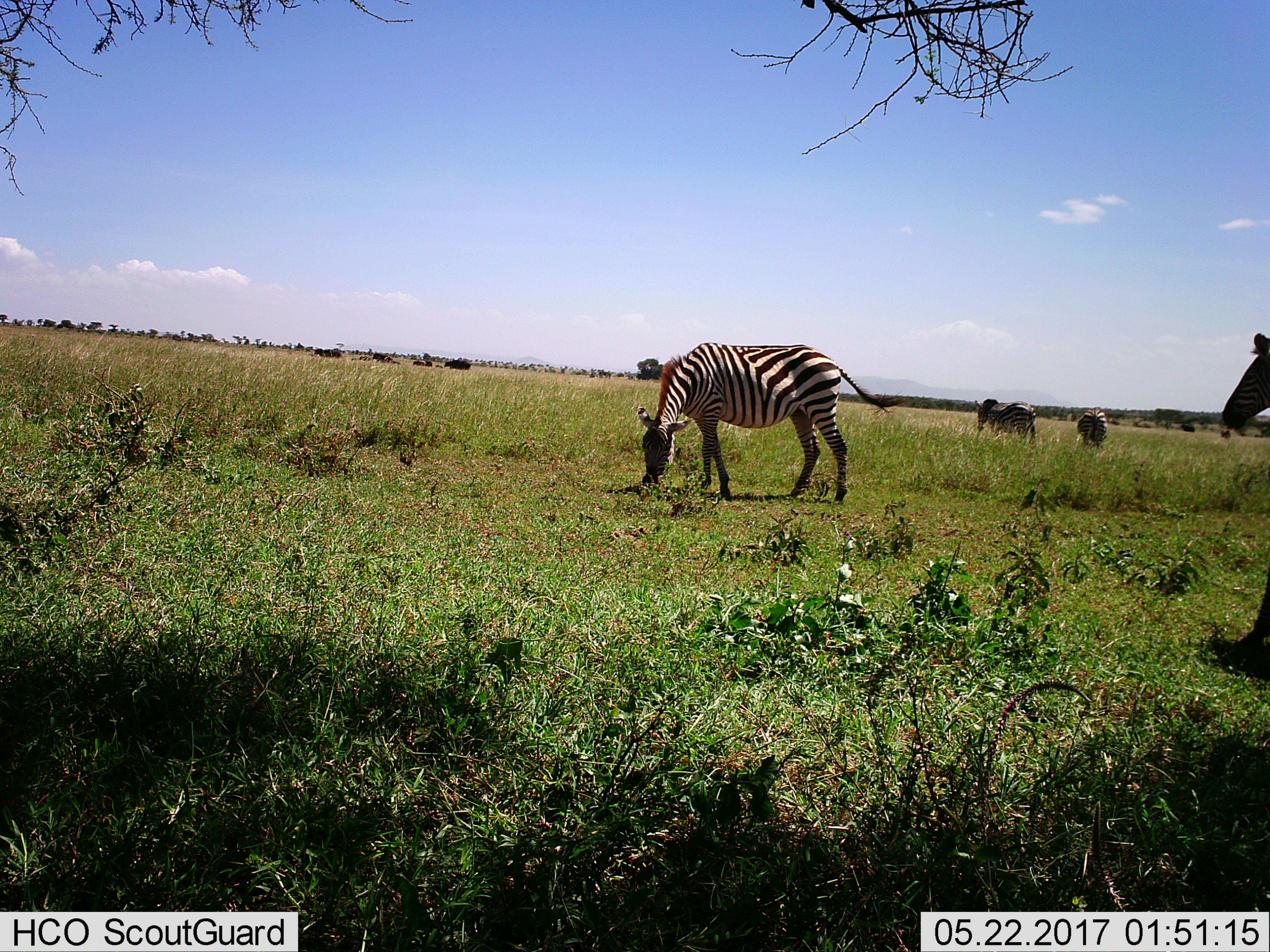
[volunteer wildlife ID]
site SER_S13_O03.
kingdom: Animalia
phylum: Chordata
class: Mammalia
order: Perissodactyla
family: Equidae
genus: Equus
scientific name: Equus quagga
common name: plains zebra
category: zebraplains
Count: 4.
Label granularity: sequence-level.